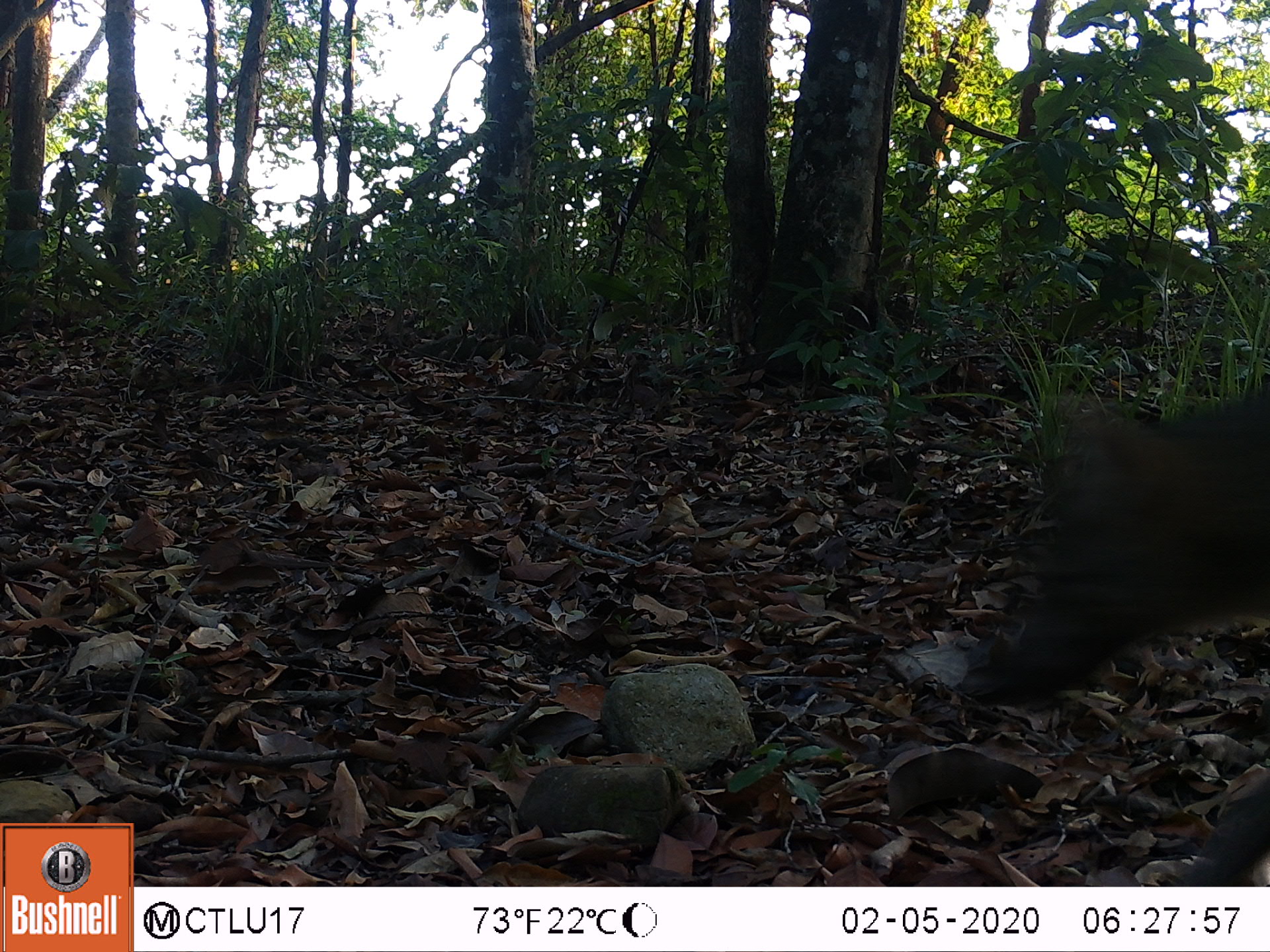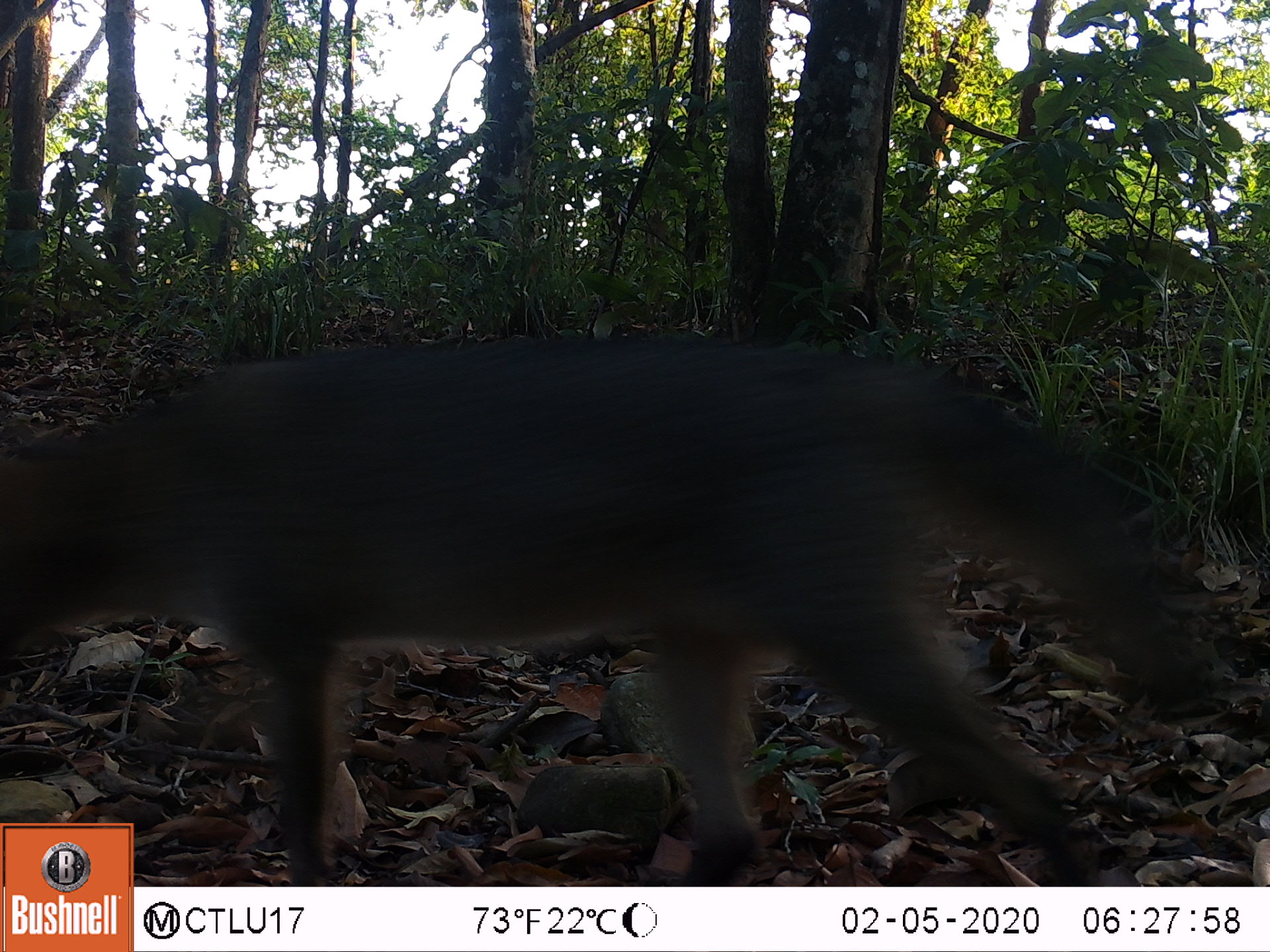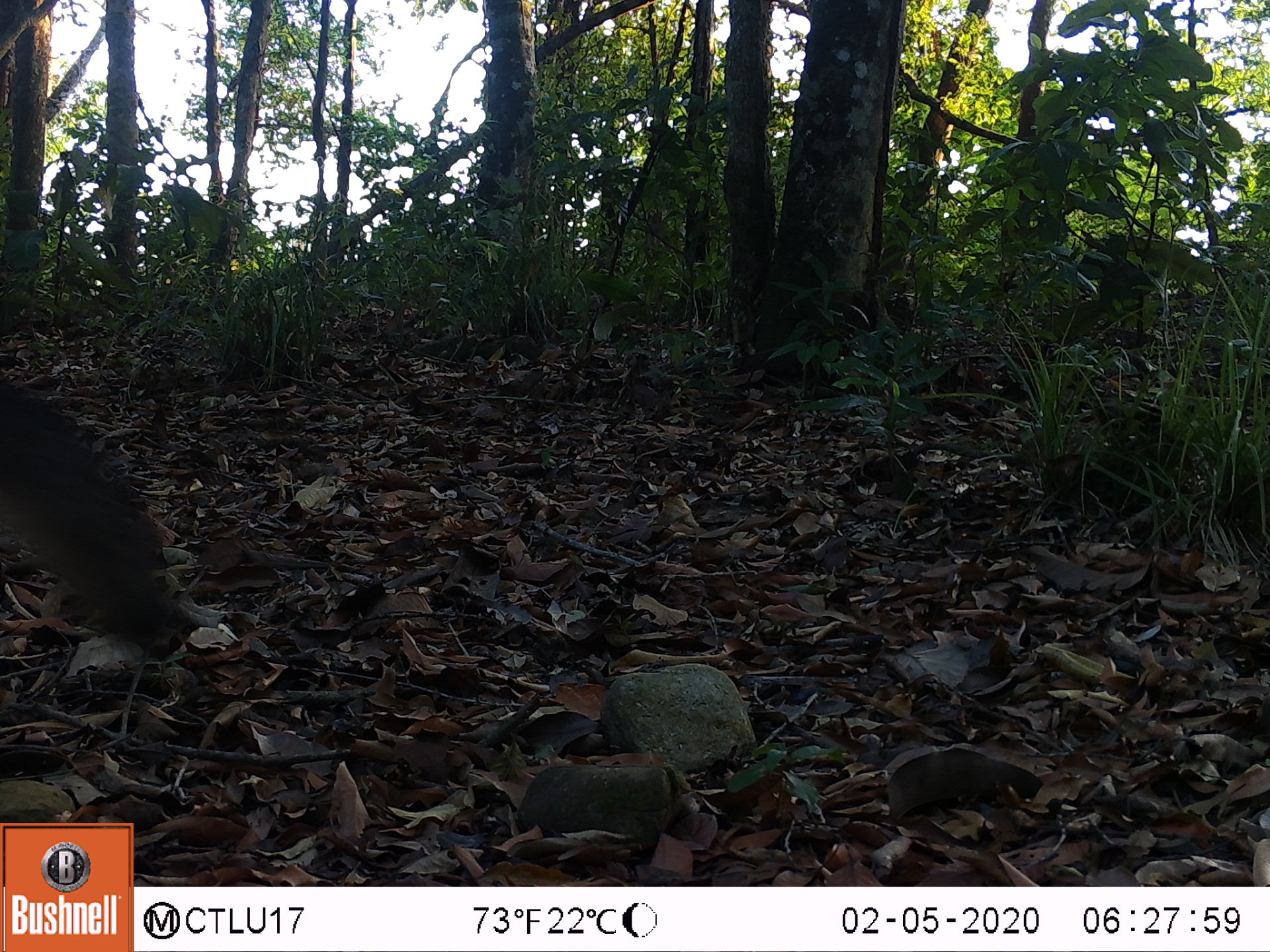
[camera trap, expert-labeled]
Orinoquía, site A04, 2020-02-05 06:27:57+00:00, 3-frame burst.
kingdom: Animalia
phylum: Chordata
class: Mammalia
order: Carnivora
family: Canidae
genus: Cerdocyon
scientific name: Cerdocyon thous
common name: crab-eating fox